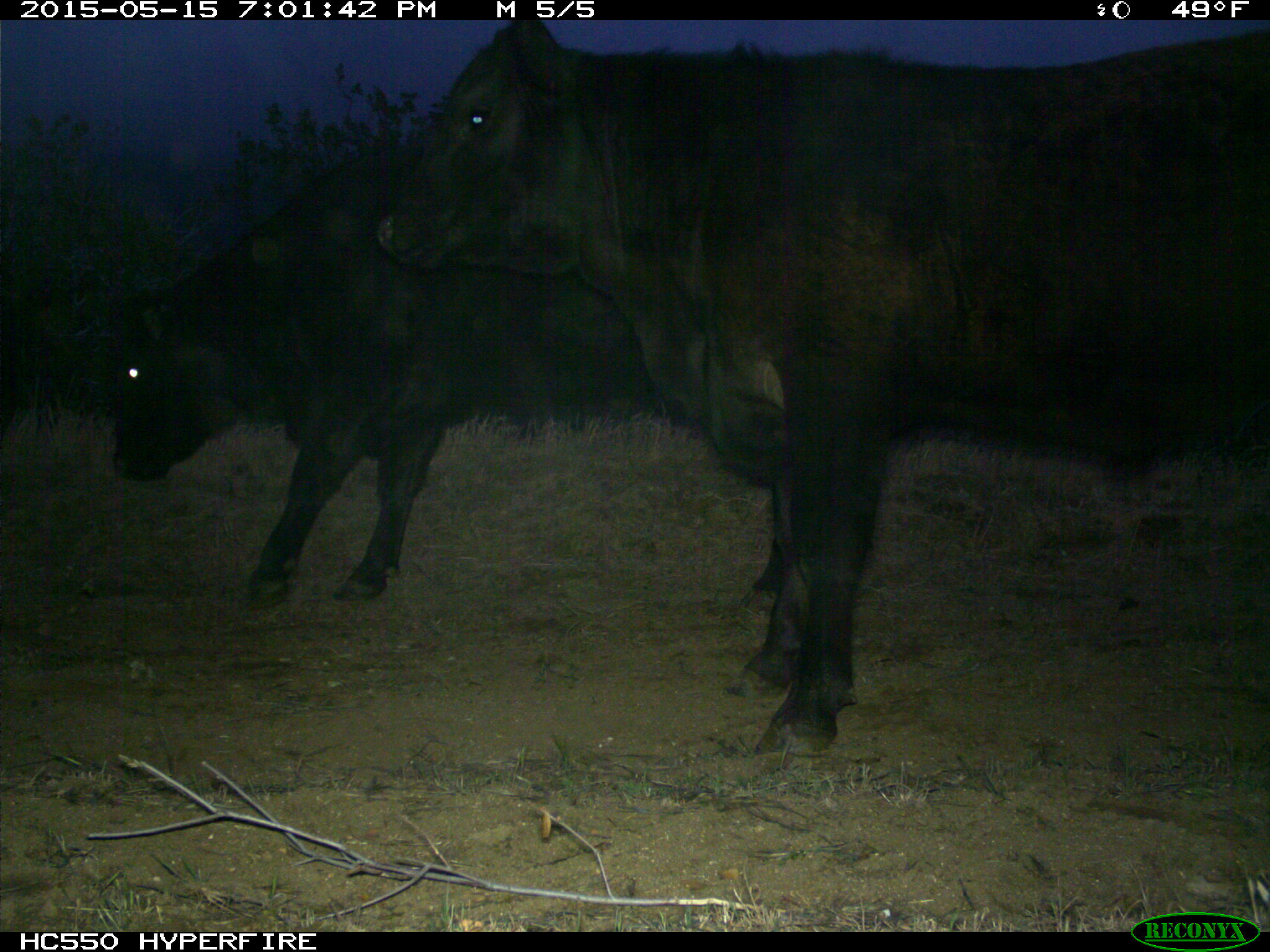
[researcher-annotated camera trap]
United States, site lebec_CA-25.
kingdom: Animalia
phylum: Chordata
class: Mammalia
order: Artiodactyla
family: Bovidae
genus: Bos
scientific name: Bos taurus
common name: domestic cow